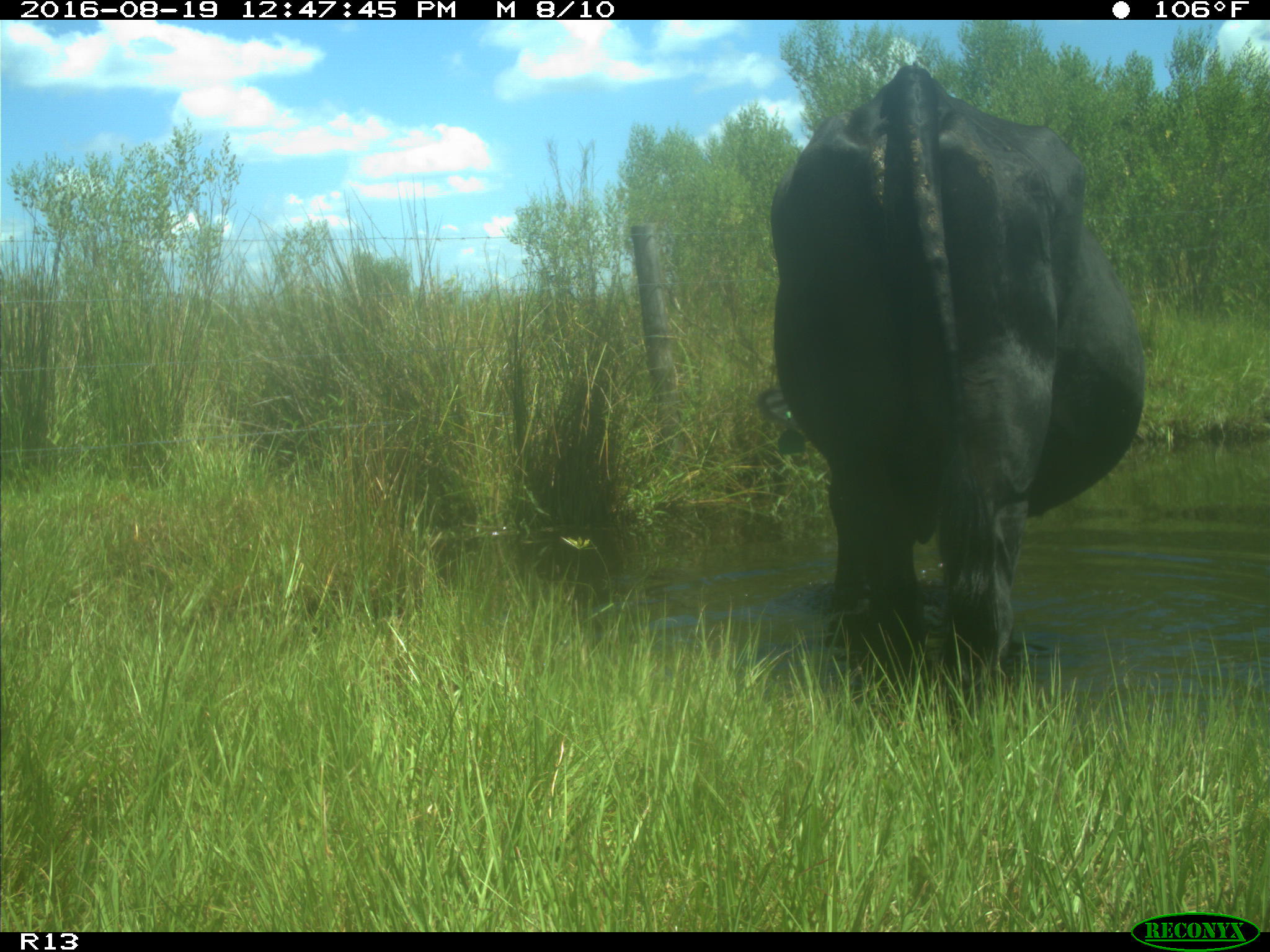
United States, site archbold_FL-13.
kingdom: Animalia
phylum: Chordata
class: Mammalia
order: Artiodactyla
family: Bovidae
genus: Bos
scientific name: Bos taurus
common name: domestic cow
Bos taurus (domestic cow).